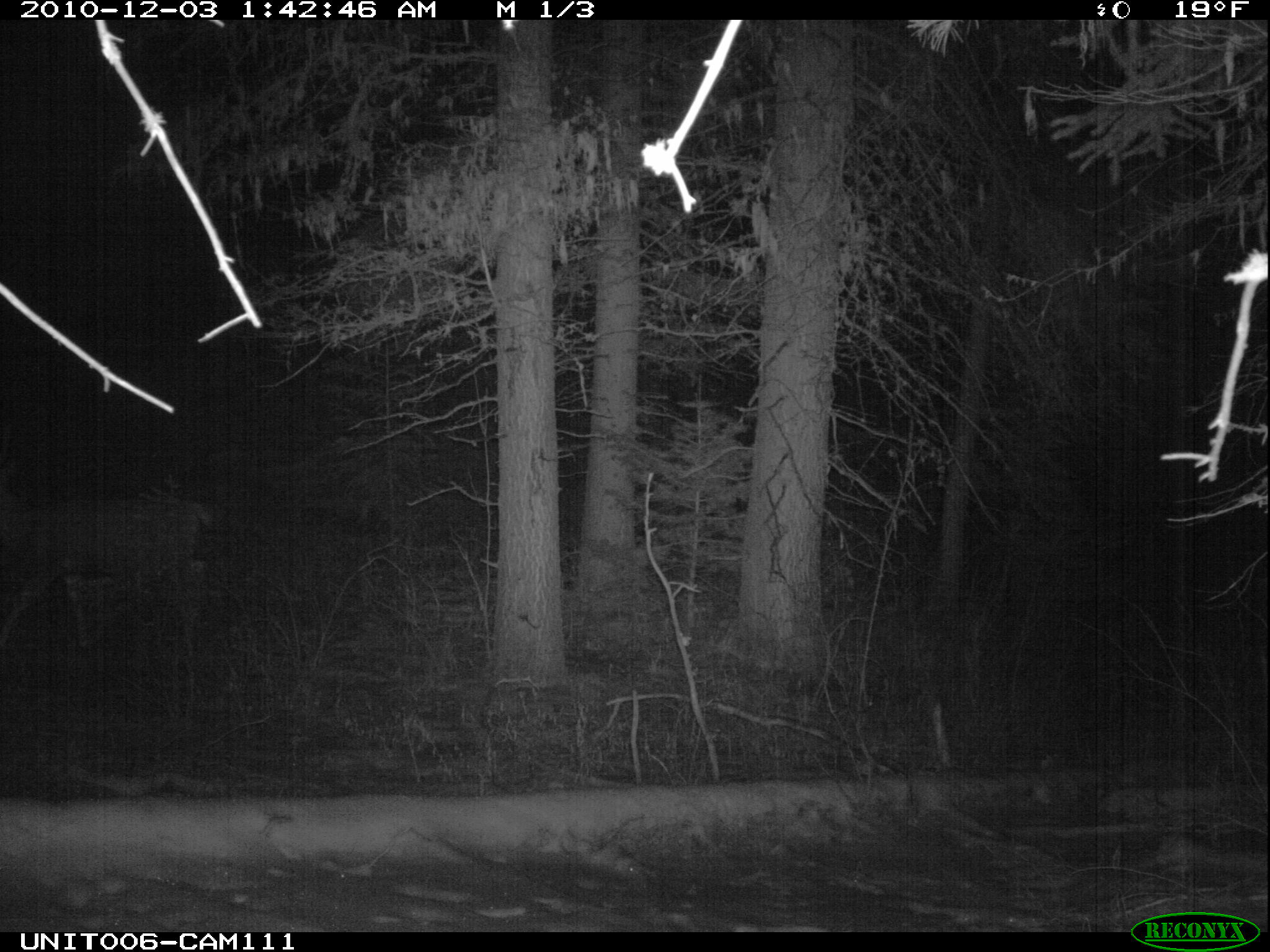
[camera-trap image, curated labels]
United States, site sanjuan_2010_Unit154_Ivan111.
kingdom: Animalia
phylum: Chordata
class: Mammalia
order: Artiodactyla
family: Cervidae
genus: Odocoileus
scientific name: Odocoileus hemionus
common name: mule deer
Odocoileus hemionus (mule deer).